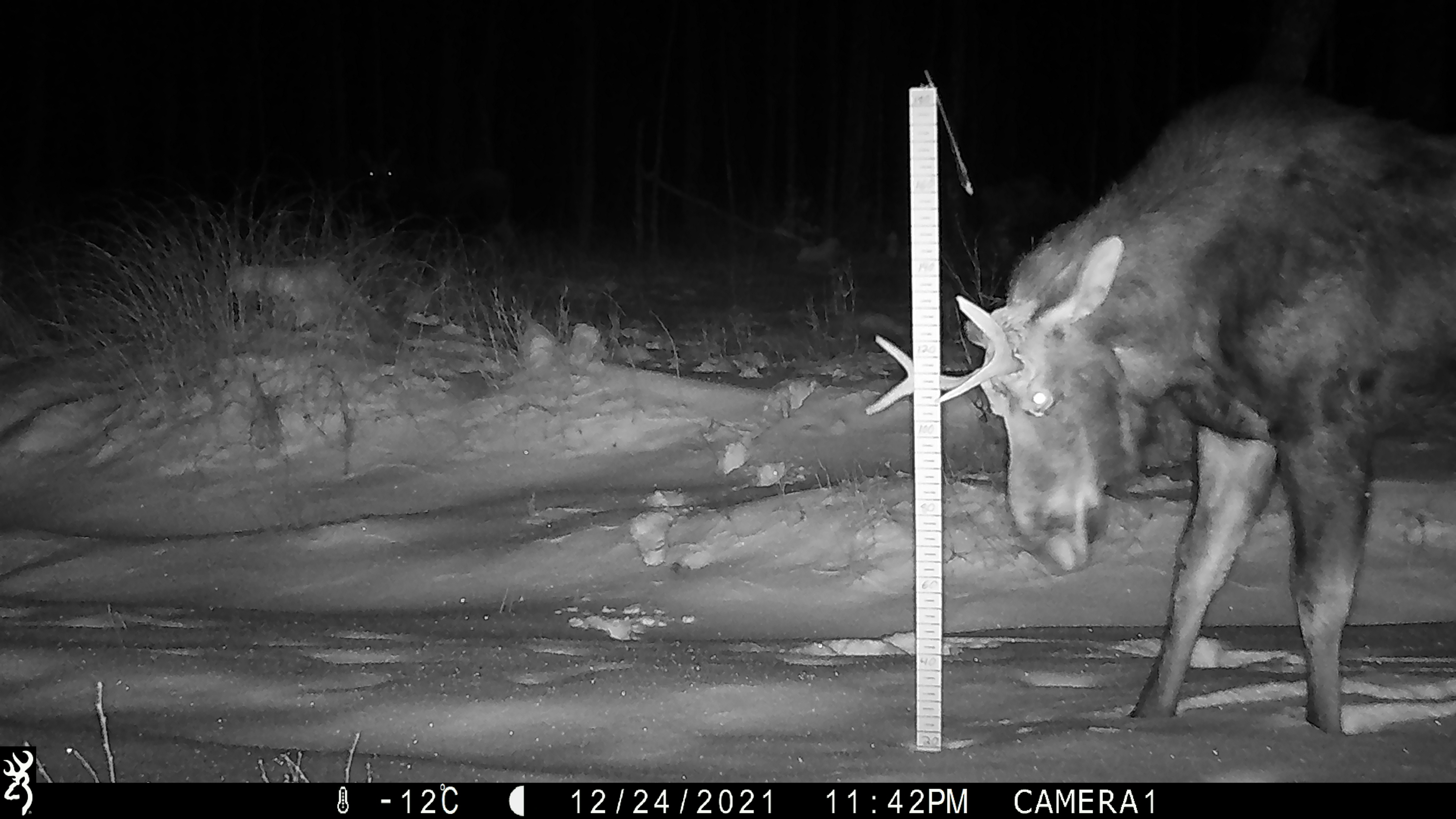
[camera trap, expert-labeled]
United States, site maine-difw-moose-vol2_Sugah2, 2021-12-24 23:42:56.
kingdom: Animalia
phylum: Chordata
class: Mammalia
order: Artiodactyla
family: Cervidae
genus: Alces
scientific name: Alces alces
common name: moose